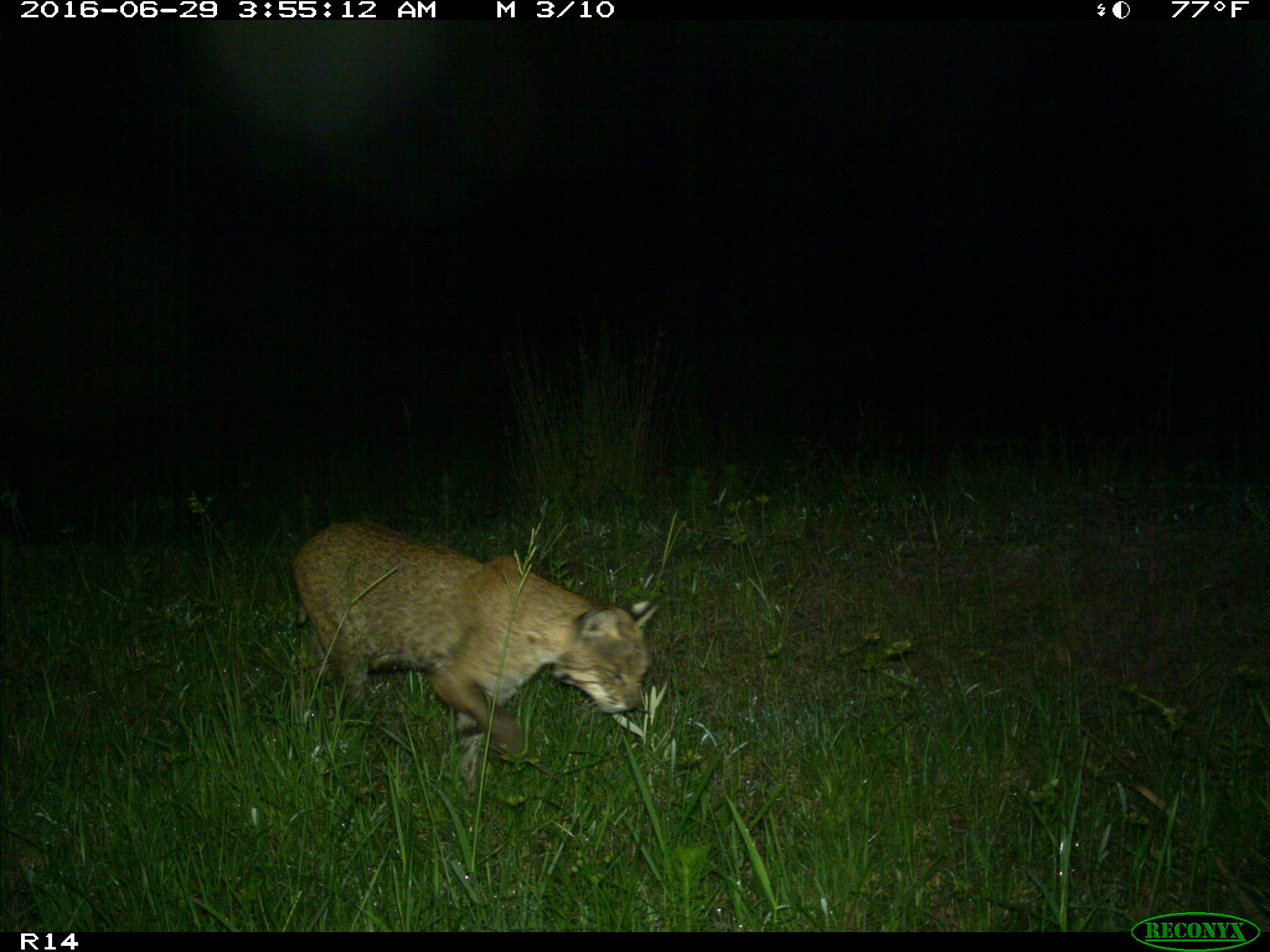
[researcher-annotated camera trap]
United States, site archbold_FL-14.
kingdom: Animalia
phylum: Chordata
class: Mammalia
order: Carnivora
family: Felidae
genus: Lynx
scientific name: Lynx rufus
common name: bobcat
Lynx rufus (bobcat).